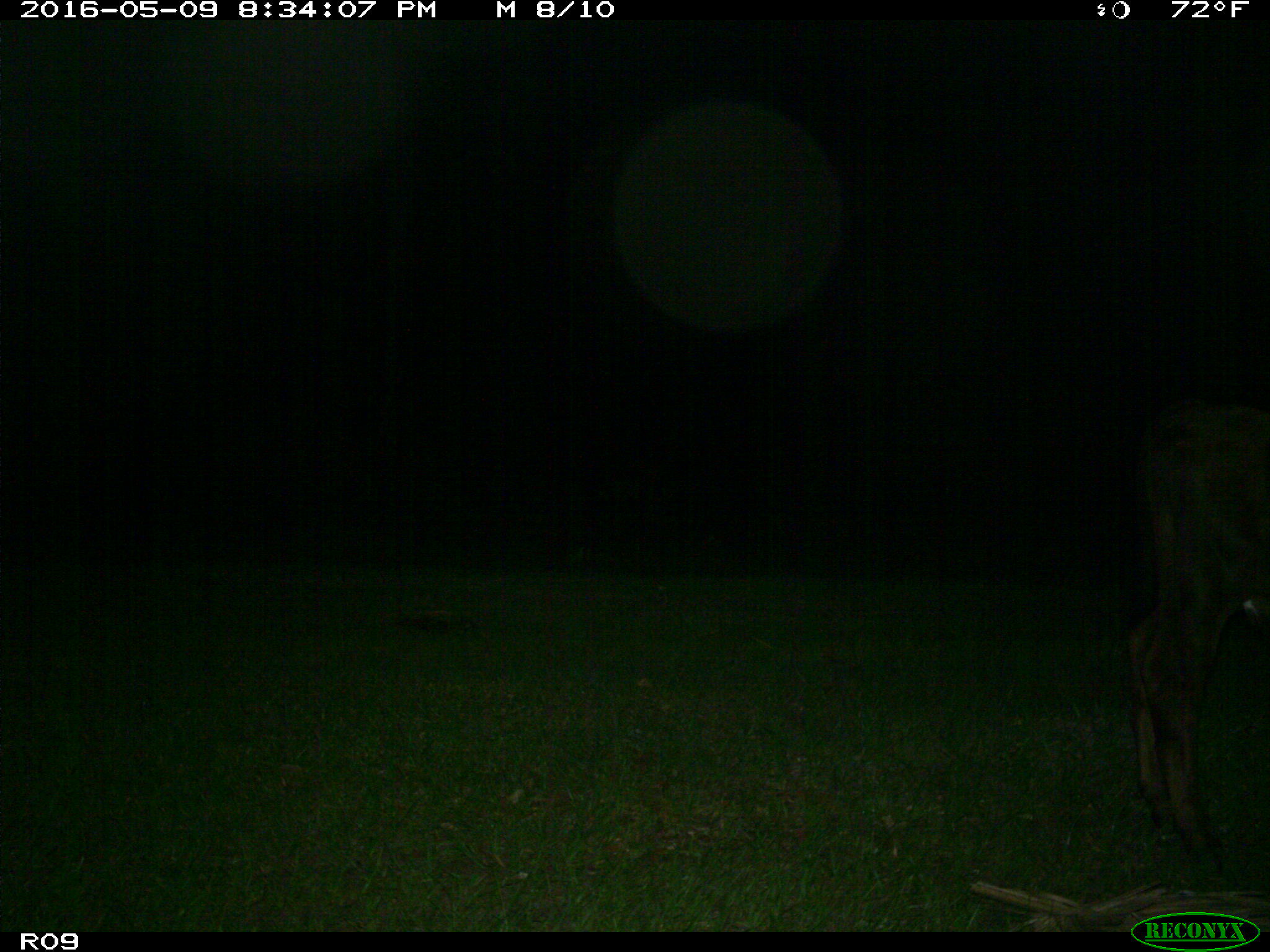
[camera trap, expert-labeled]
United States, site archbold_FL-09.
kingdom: Animalia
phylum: Chordata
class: Mammalia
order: Artiodactyla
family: Bovidae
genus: Bos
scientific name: Bos taurus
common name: domestic cow